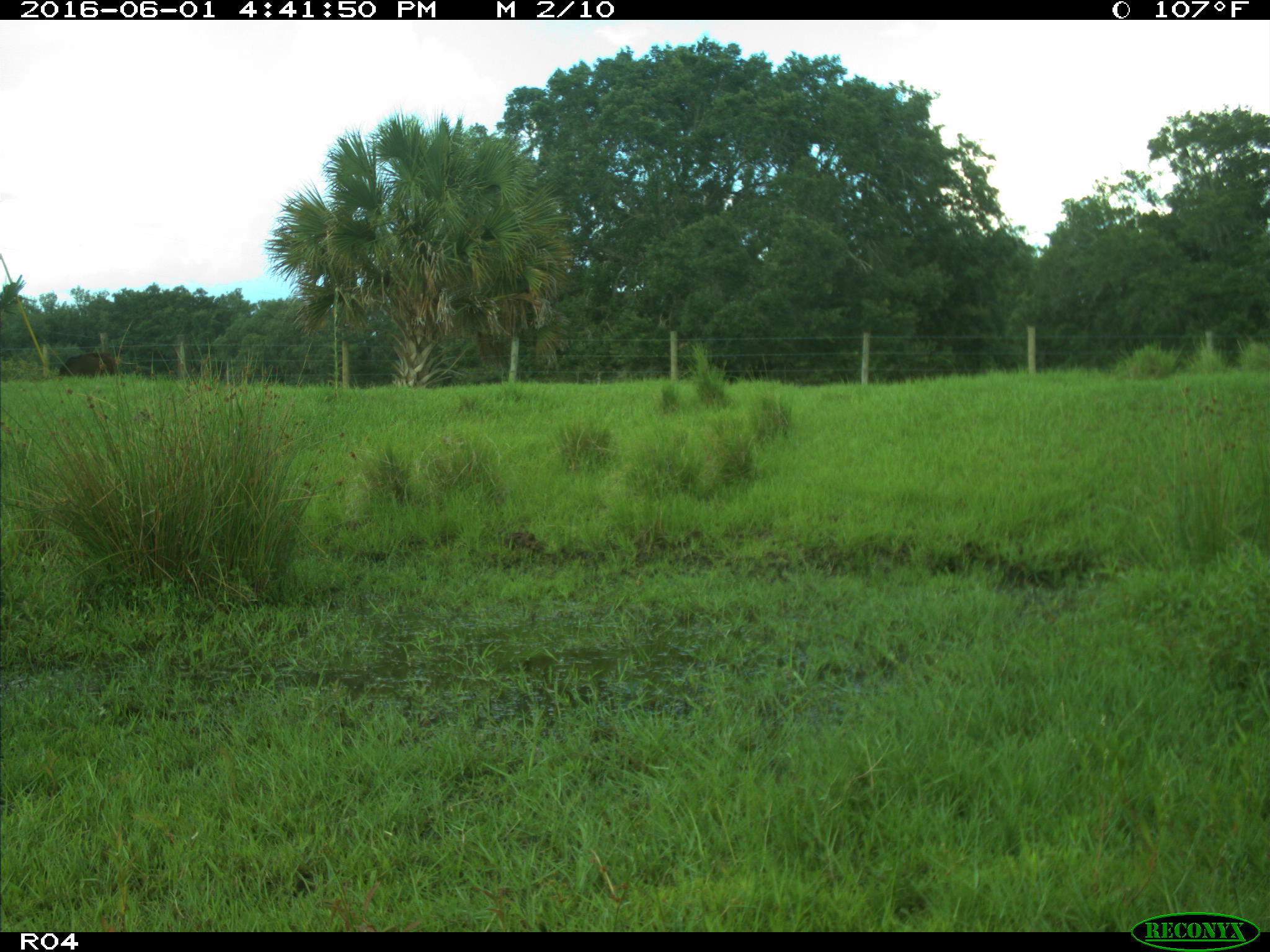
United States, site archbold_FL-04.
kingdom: Animalia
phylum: Chordata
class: Mammalia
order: Artiodactyla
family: Bovidae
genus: Bos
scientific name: Bos taurus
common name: domestic cow